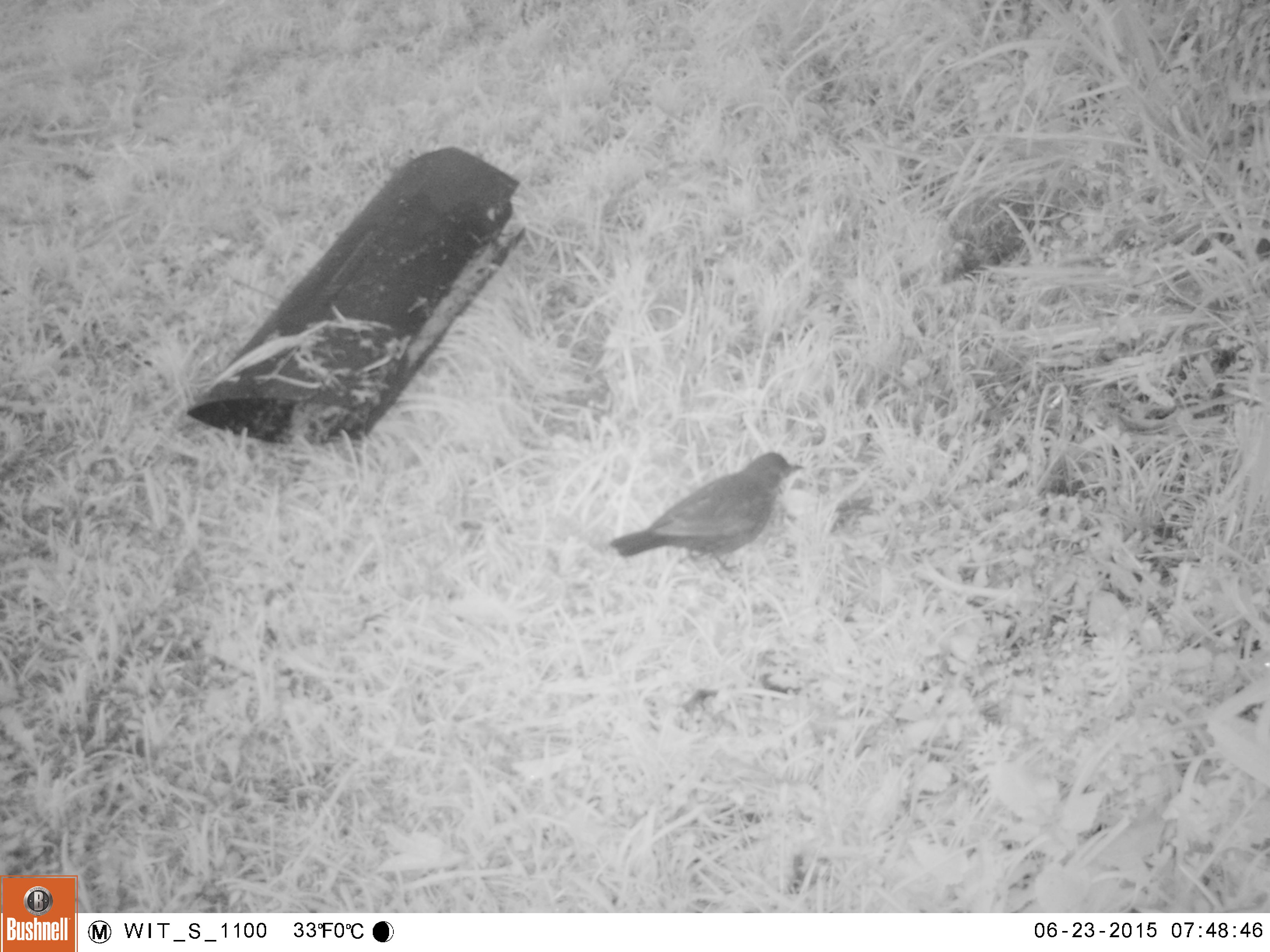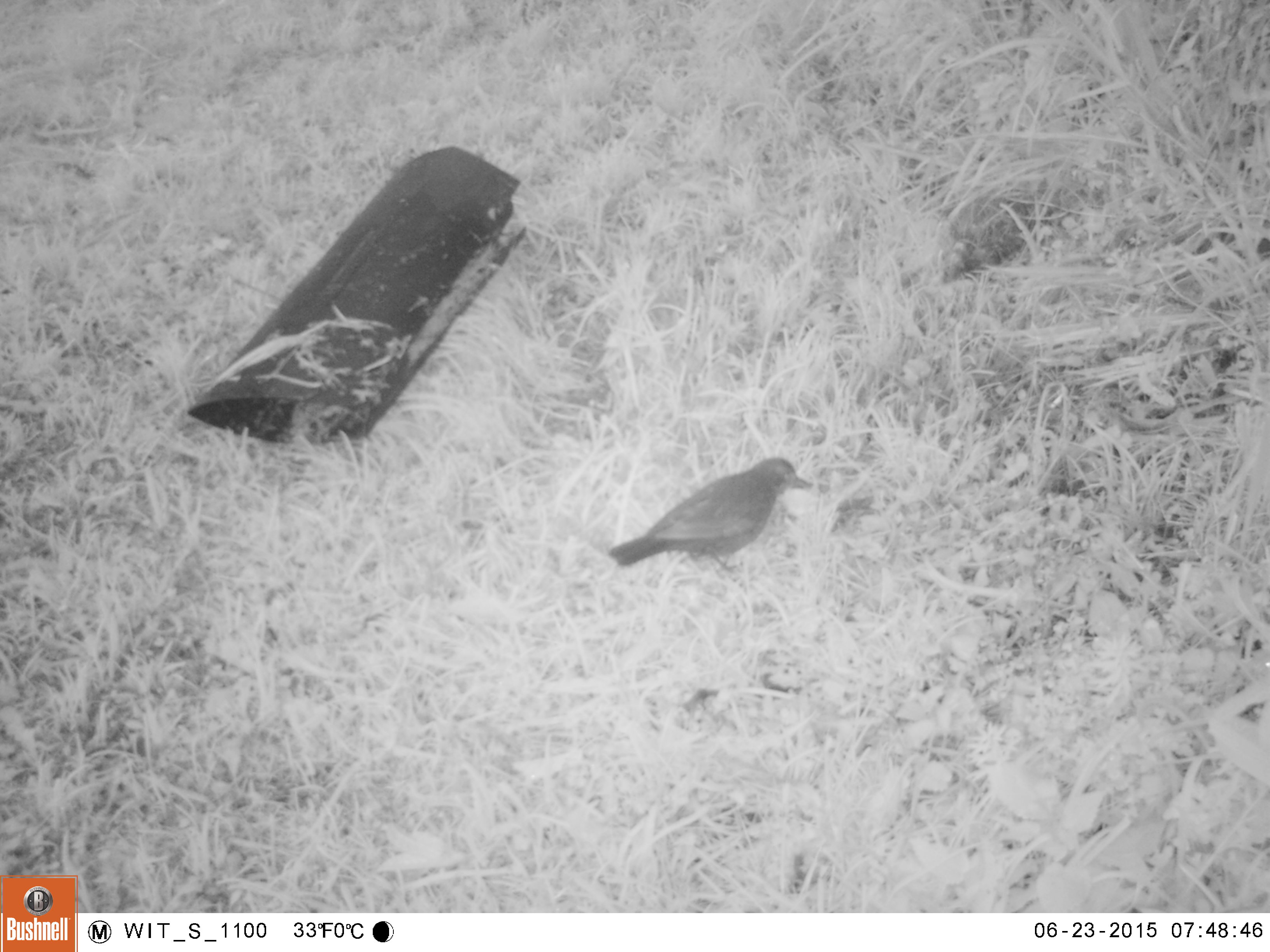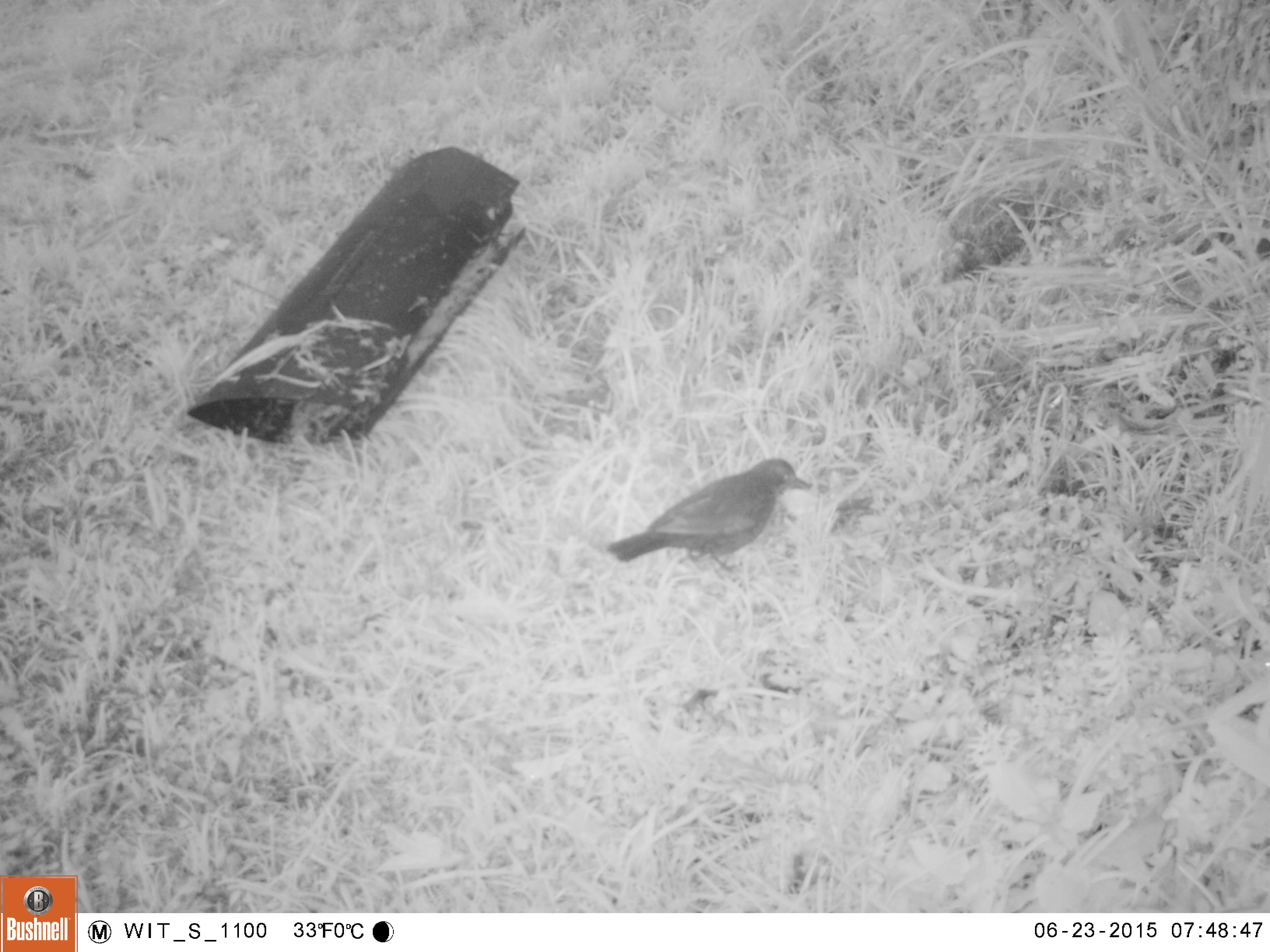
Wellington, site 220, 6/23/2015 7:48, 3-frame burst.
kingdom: Animalia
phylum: Chordata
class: Aves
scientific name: Aves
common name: bird